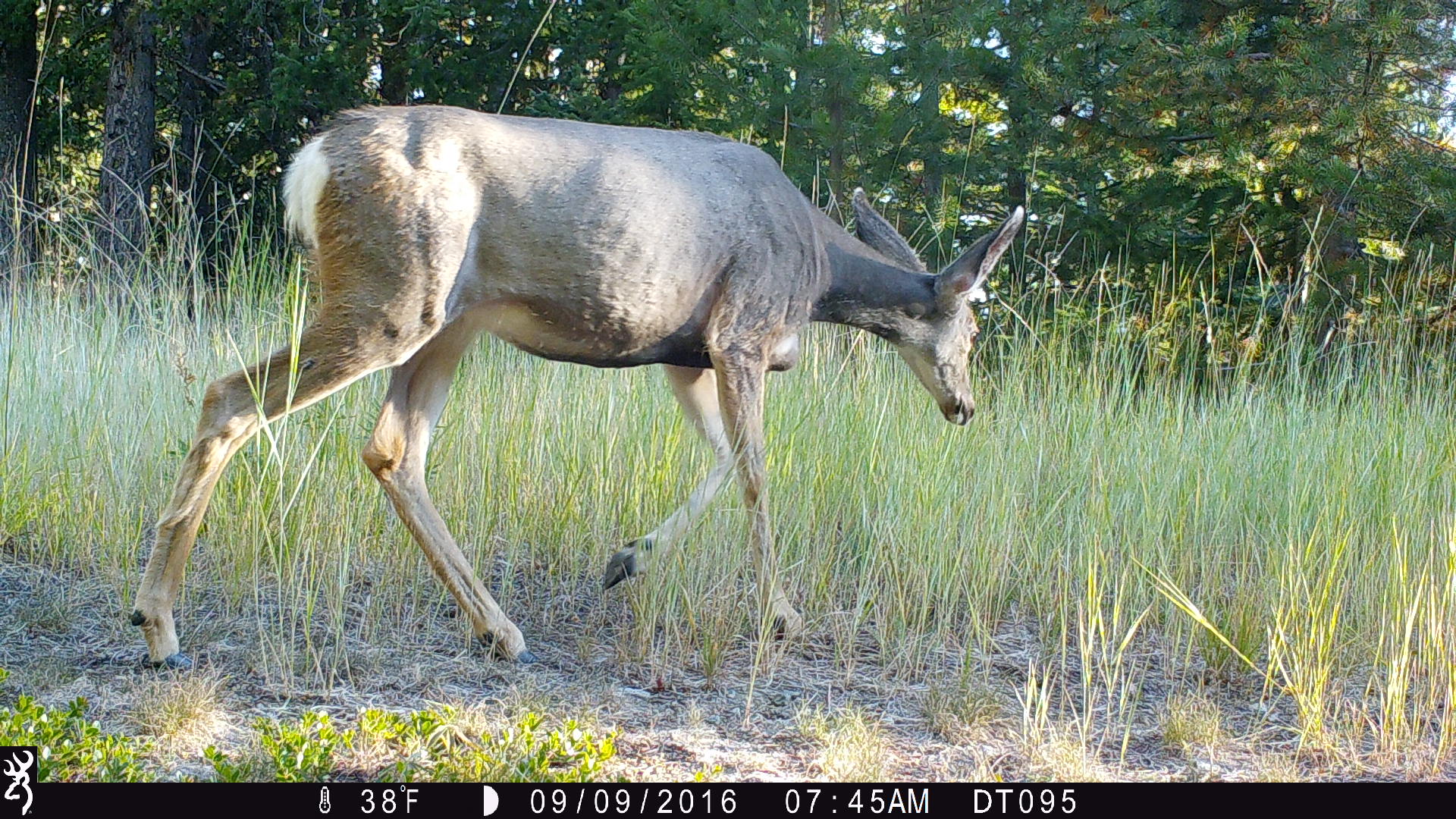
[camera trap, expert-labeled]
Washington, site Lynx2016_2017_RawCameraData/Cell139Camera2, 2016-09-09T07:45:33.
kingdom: Animalia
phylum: Chordata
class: Mammalia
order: Artiodactyla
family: Cervidae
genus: Odocoileus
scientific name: Odocoileus hemionus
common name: mule deer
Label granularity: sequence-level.